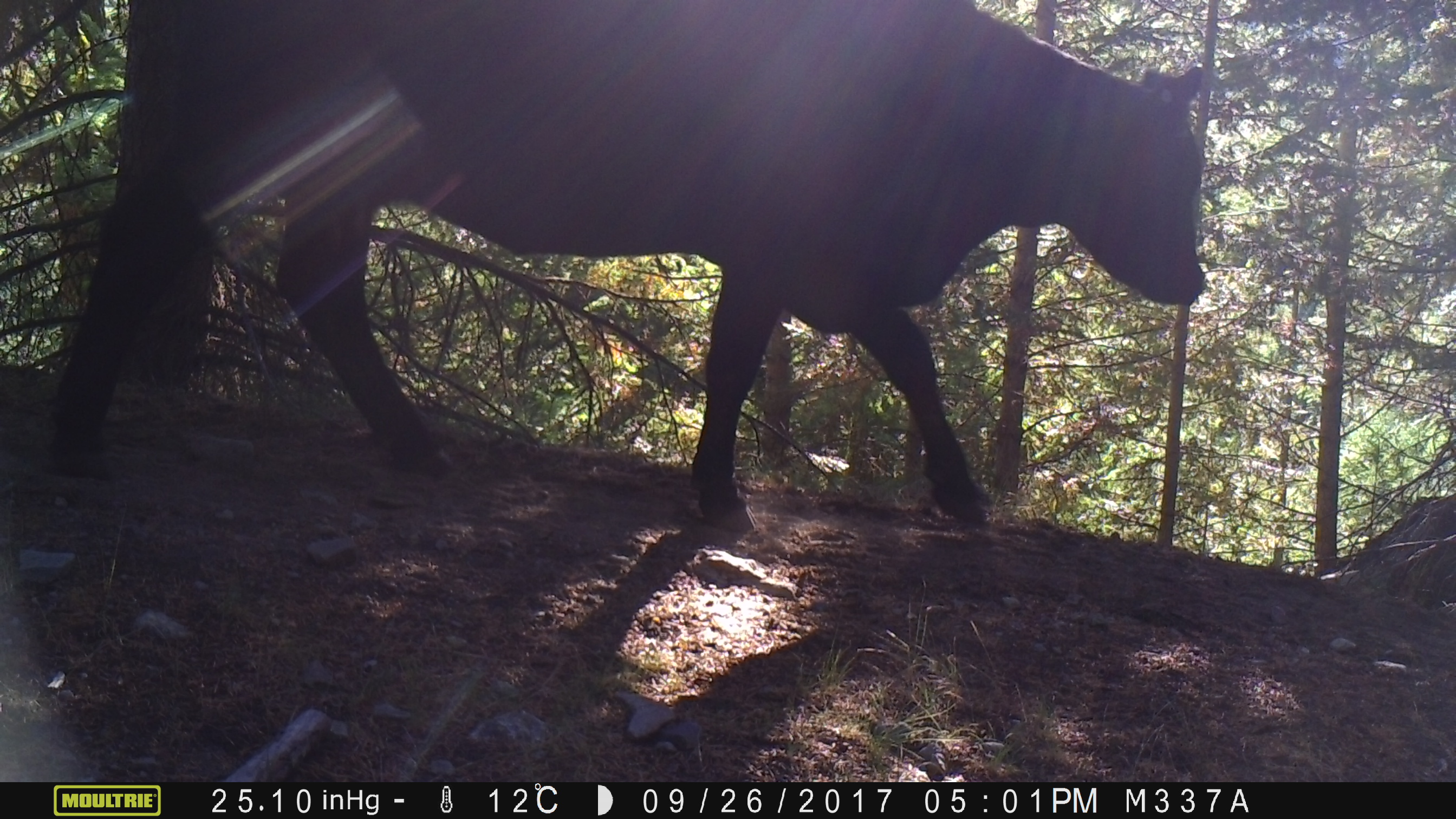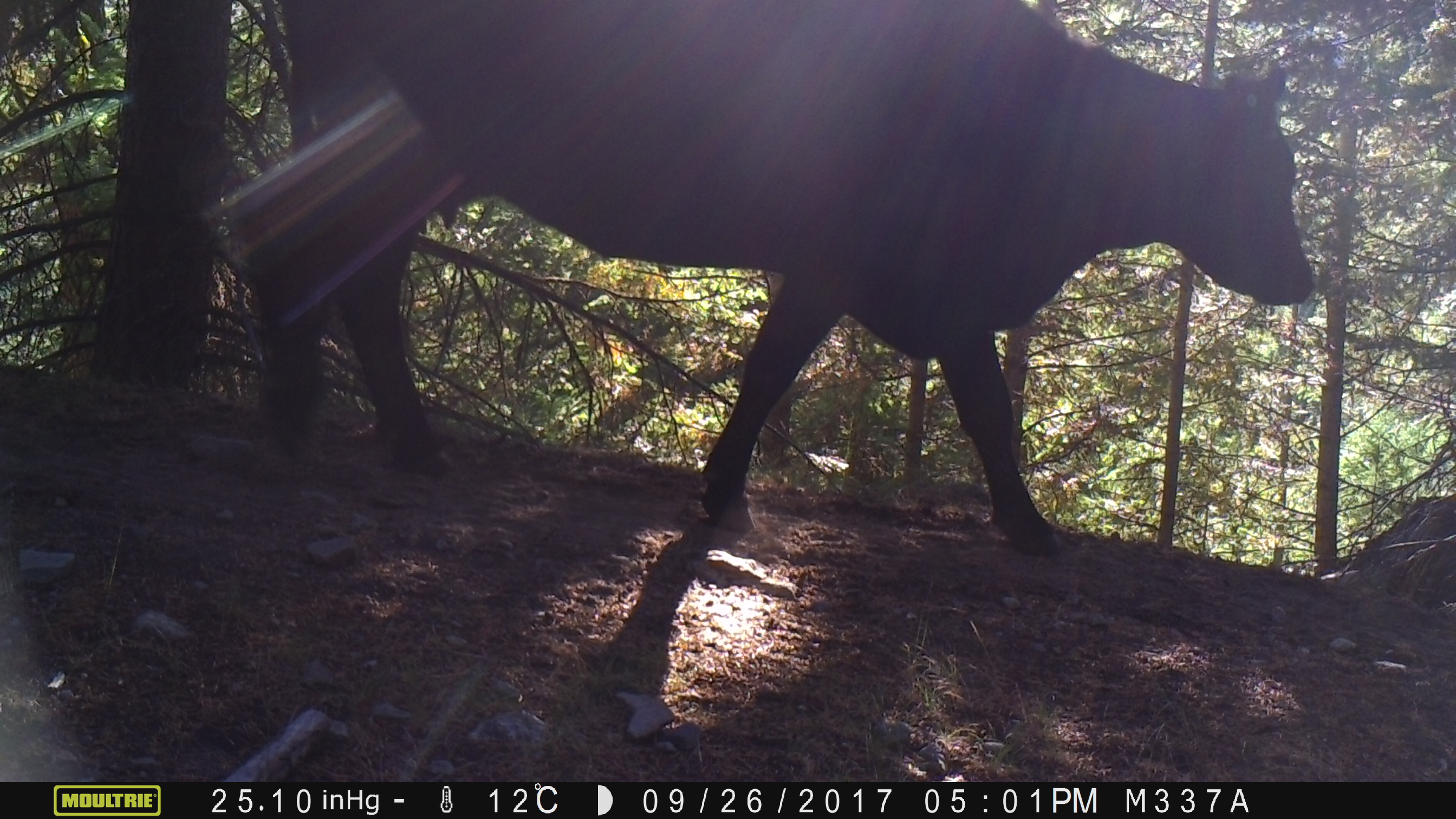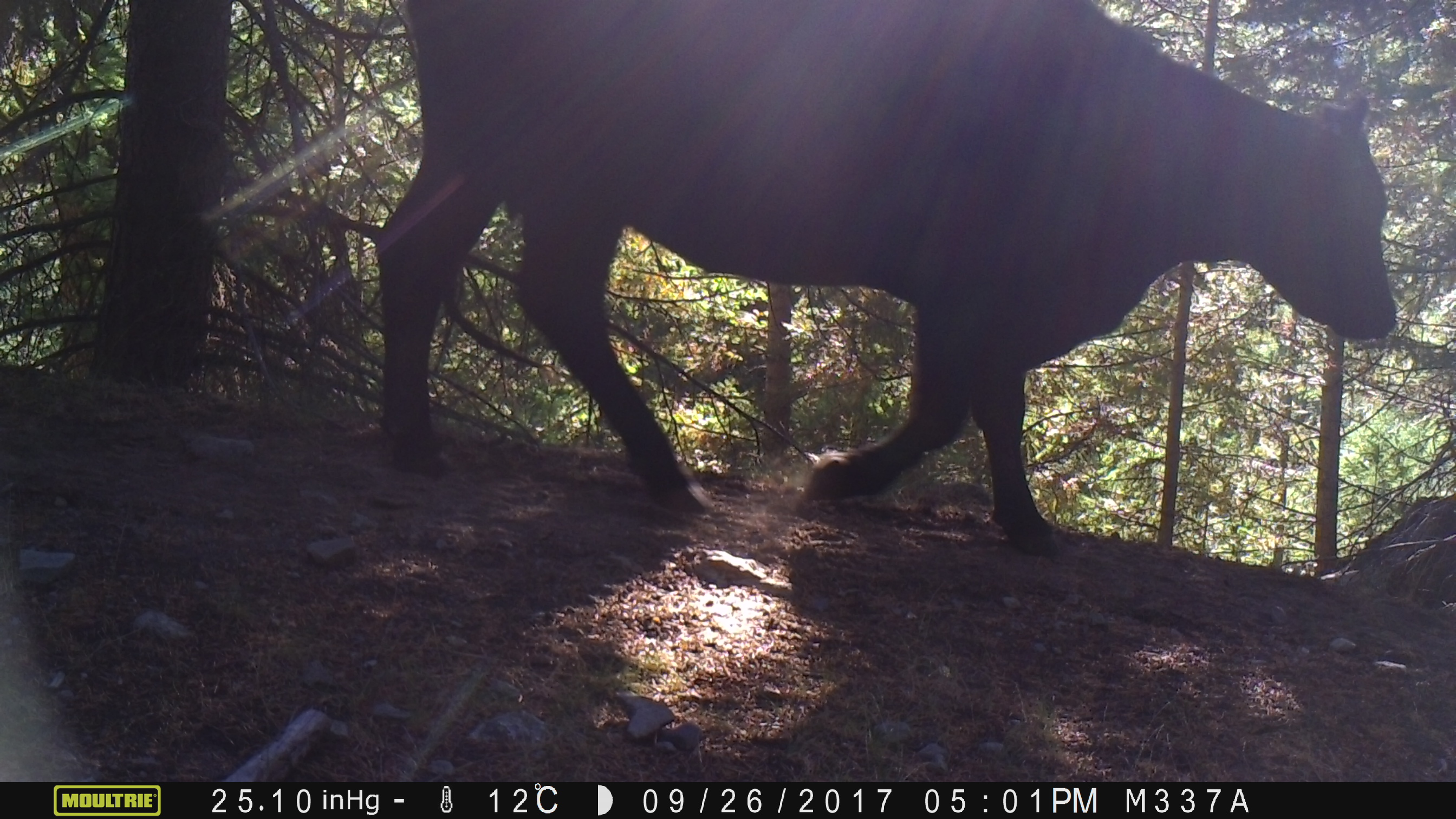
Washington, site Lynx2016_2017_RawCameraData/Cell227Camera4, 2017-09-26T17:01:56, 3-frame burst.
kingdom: Animalia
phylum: Chordata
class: Mammalia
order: Artiodactyla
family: Bovidae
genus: Bos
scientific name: Bos taurus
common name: domestic cattle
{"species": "domestic cattle (Bos taurus)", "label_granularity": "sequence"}